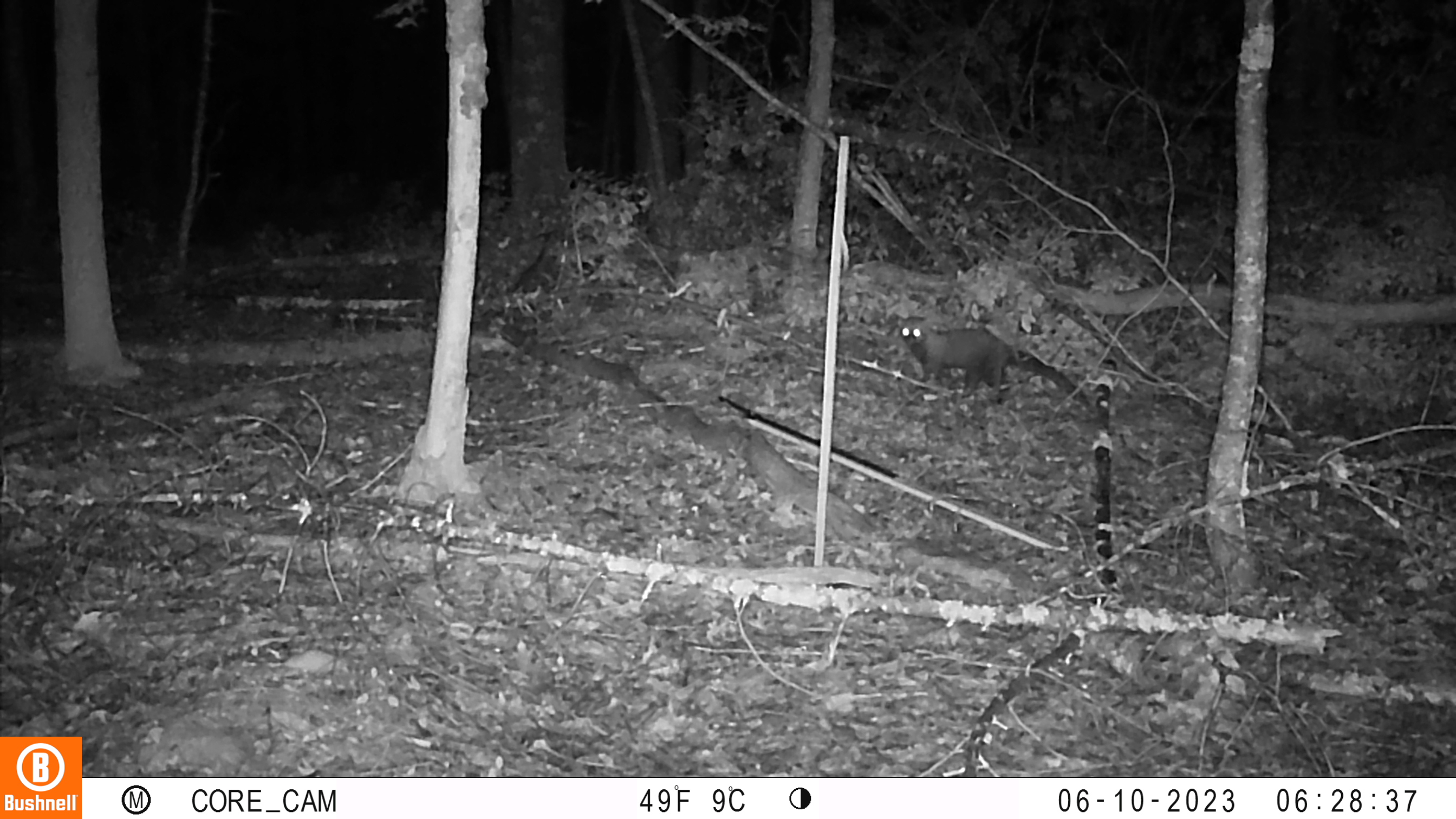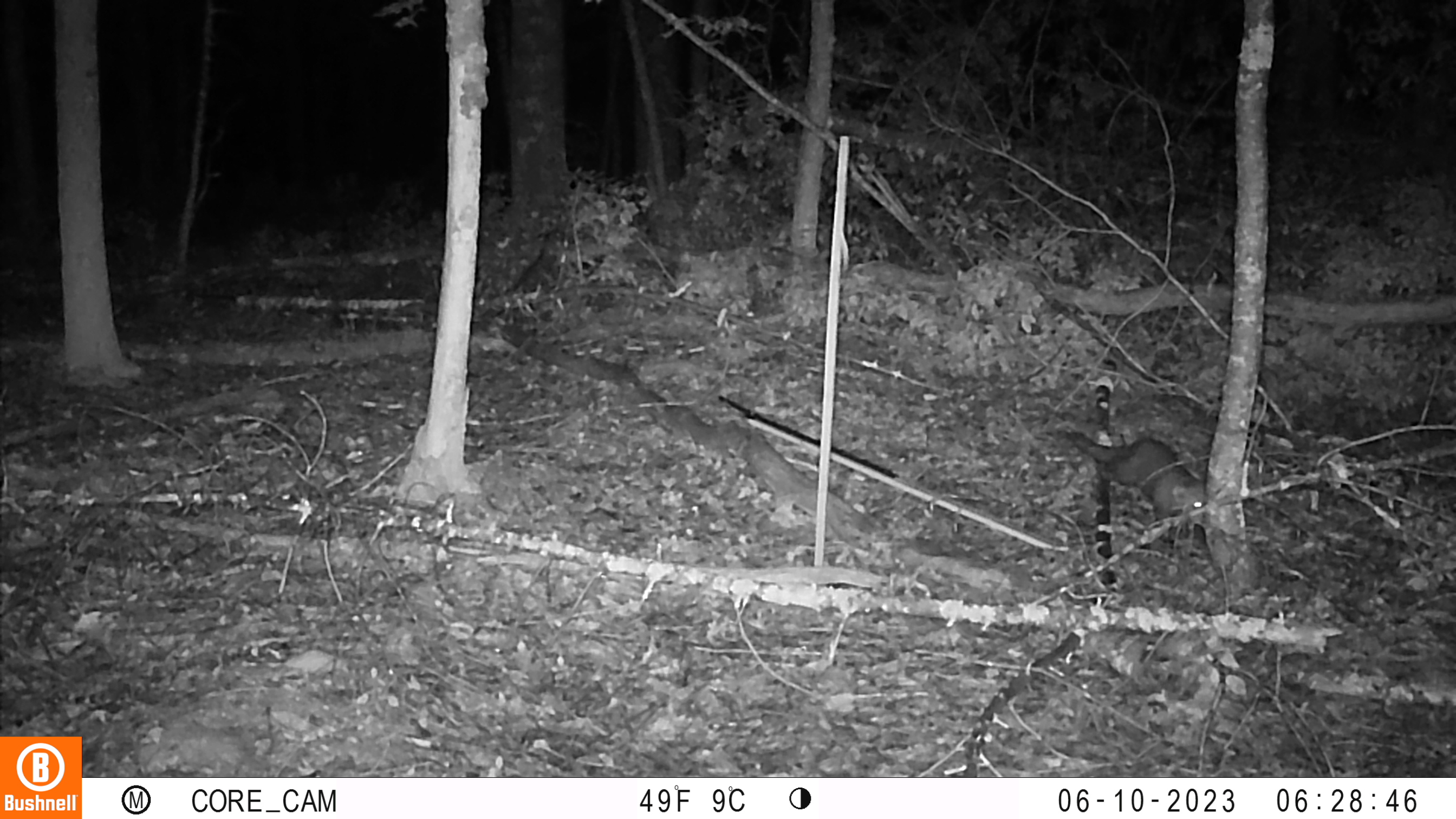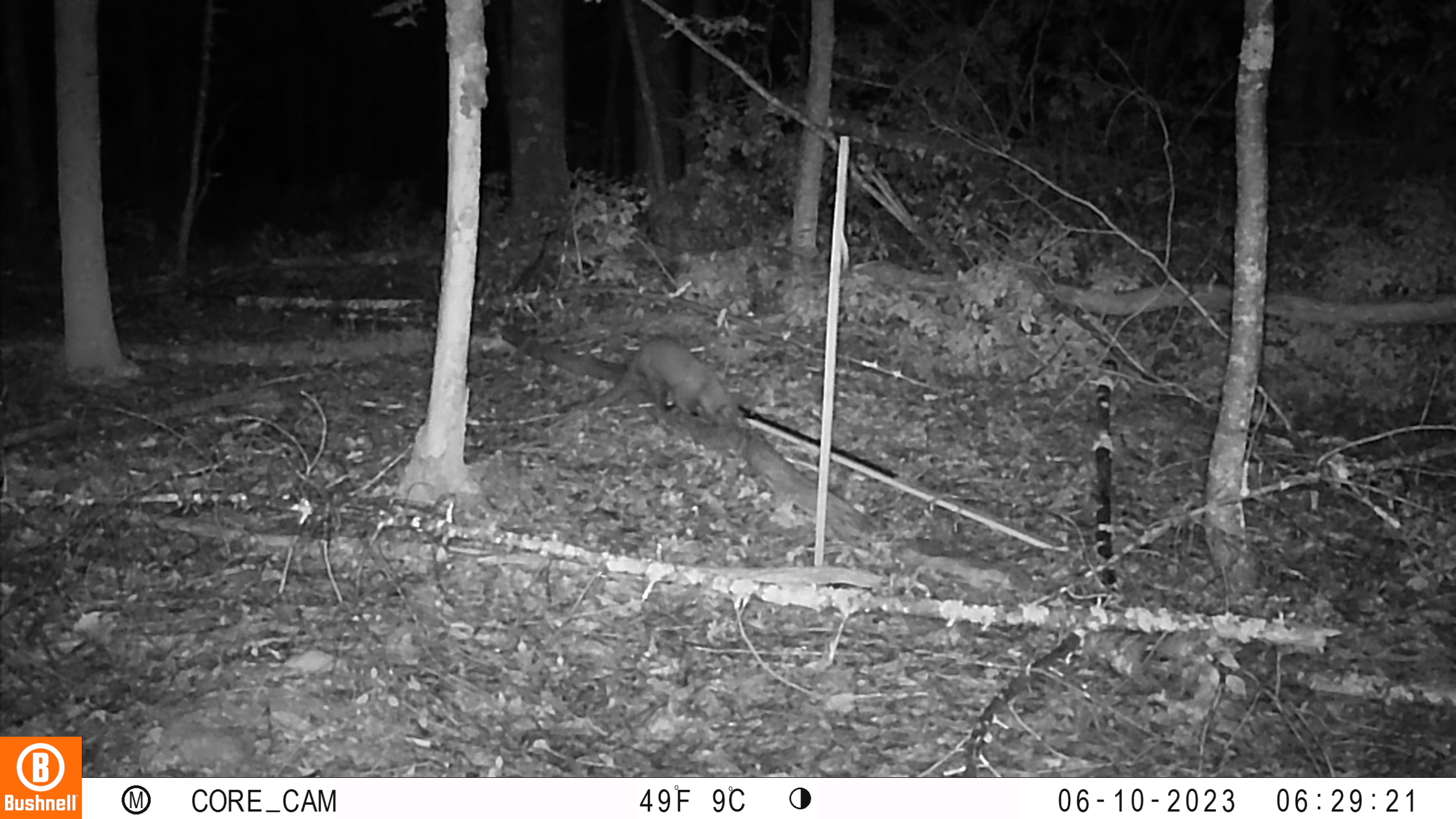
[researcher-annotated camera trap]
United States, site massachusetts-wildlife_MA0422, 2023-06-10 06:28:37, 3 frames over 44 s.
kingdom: Animalia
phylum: Chordata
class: Mammalia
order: Carnivora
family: Mustelidae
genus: Pekania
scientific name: Pekania pennanti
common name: fisher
Fisher (Pekania pennanti).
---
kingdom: Animalia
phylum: Chordata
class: Mammalia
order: Carnivora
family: Mustelidae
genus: Martes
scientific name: Martes americana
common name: american marten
American marten (Martes americana).